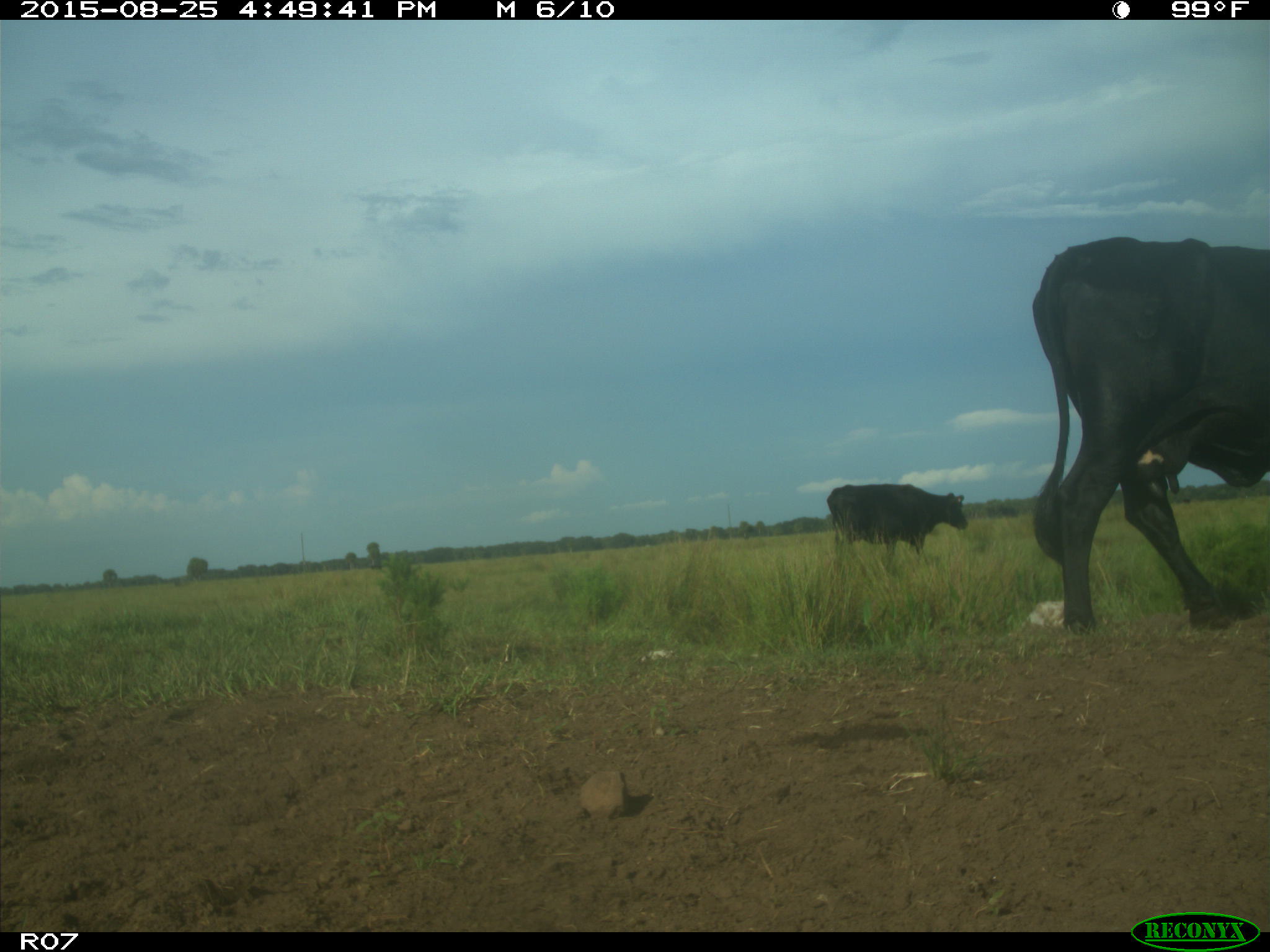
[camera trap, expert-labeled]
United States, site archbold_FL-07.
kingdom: Animalia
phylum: Chordata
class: Mammalia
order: Artiodactyla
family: Bovidae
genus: Bos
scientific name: Bos taurus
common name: domestic cow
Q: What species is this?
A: Bos taurus (domestic cow).